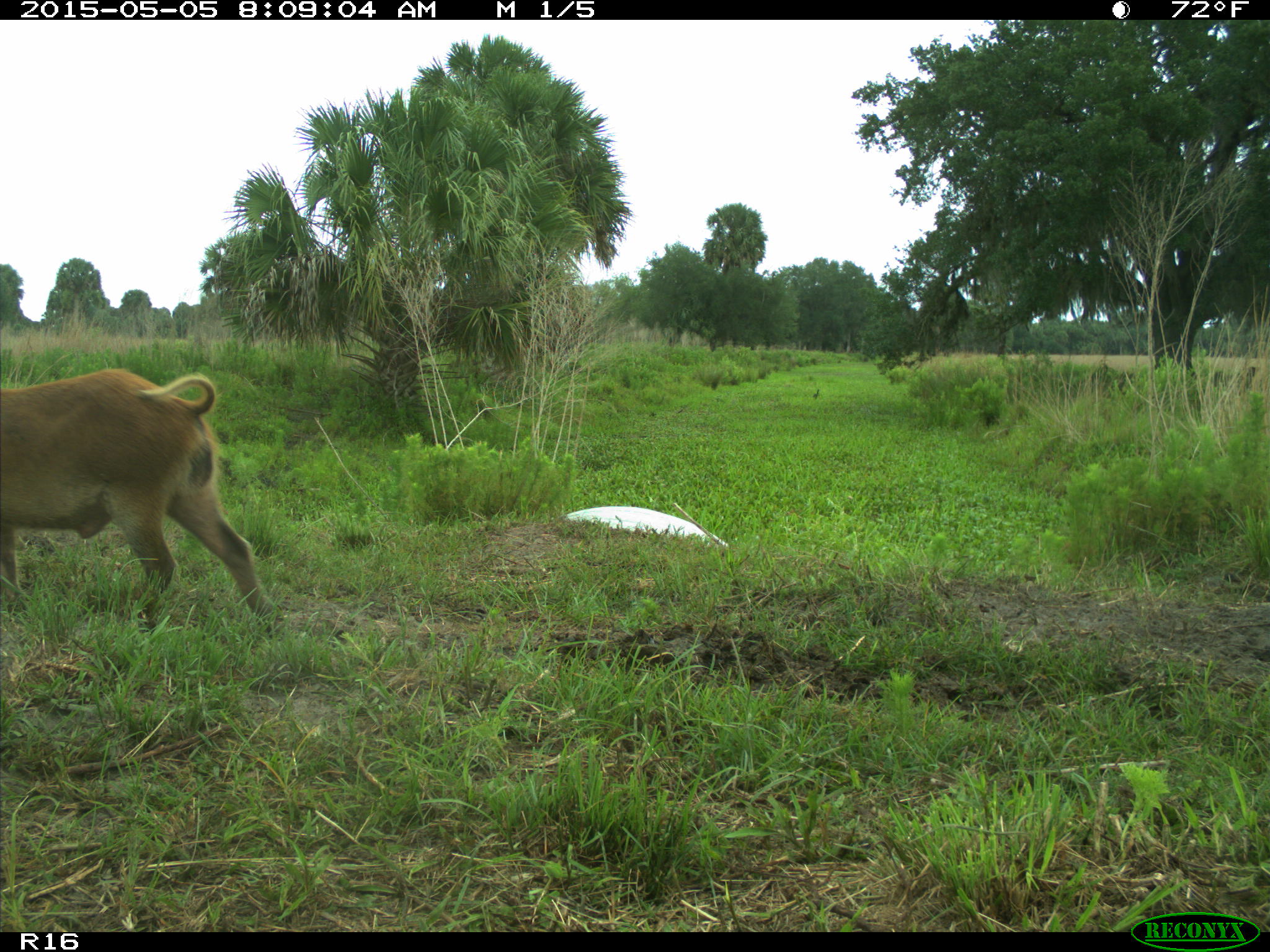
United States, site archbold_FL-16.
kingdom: Animalia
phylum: Chordata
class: Mammalia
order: Artiodactyla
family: Suidae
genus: Sus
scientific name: Sus scrofa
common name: wild boar